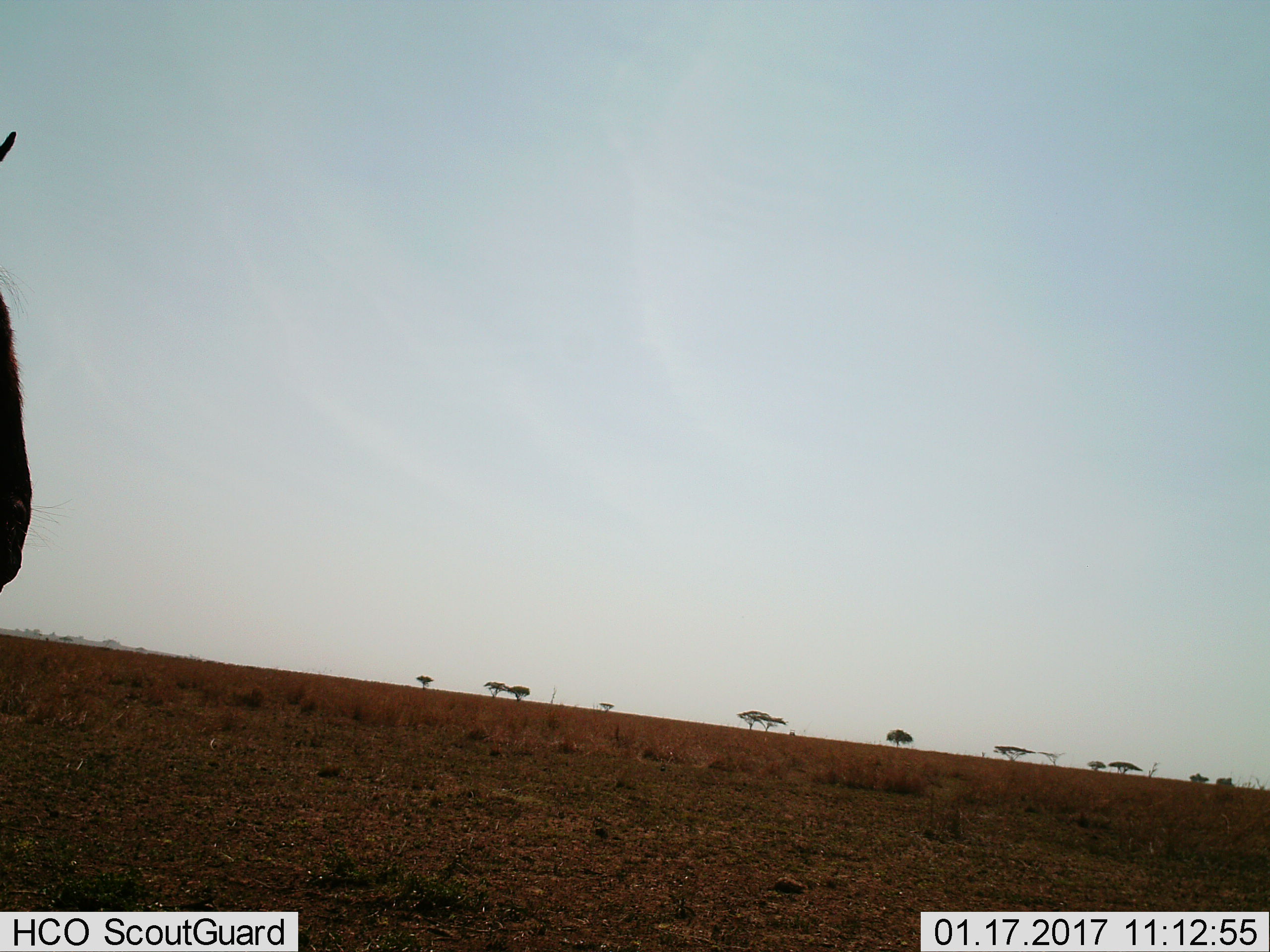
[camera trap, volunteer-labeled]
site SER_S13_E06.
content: unidentified animal